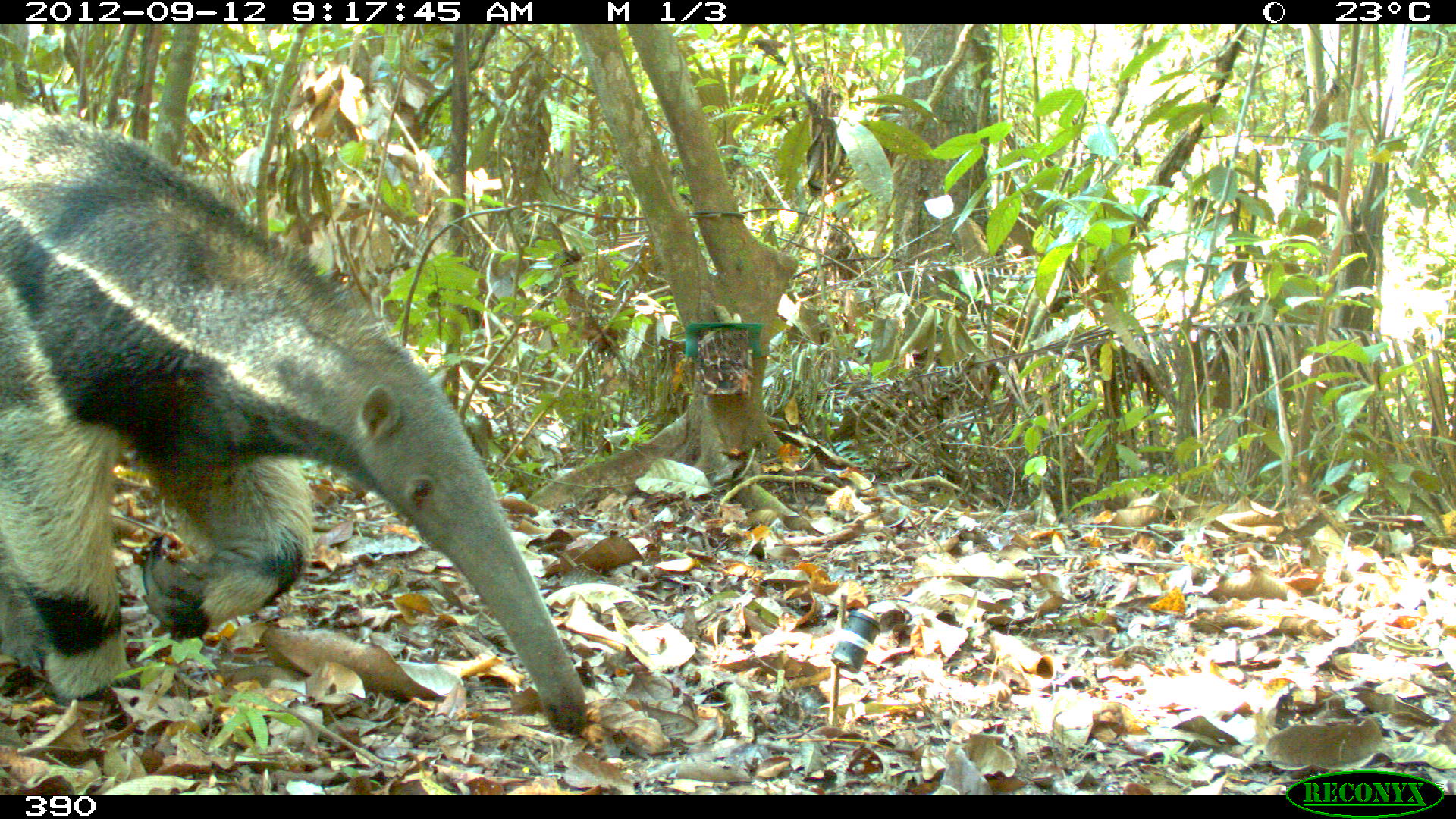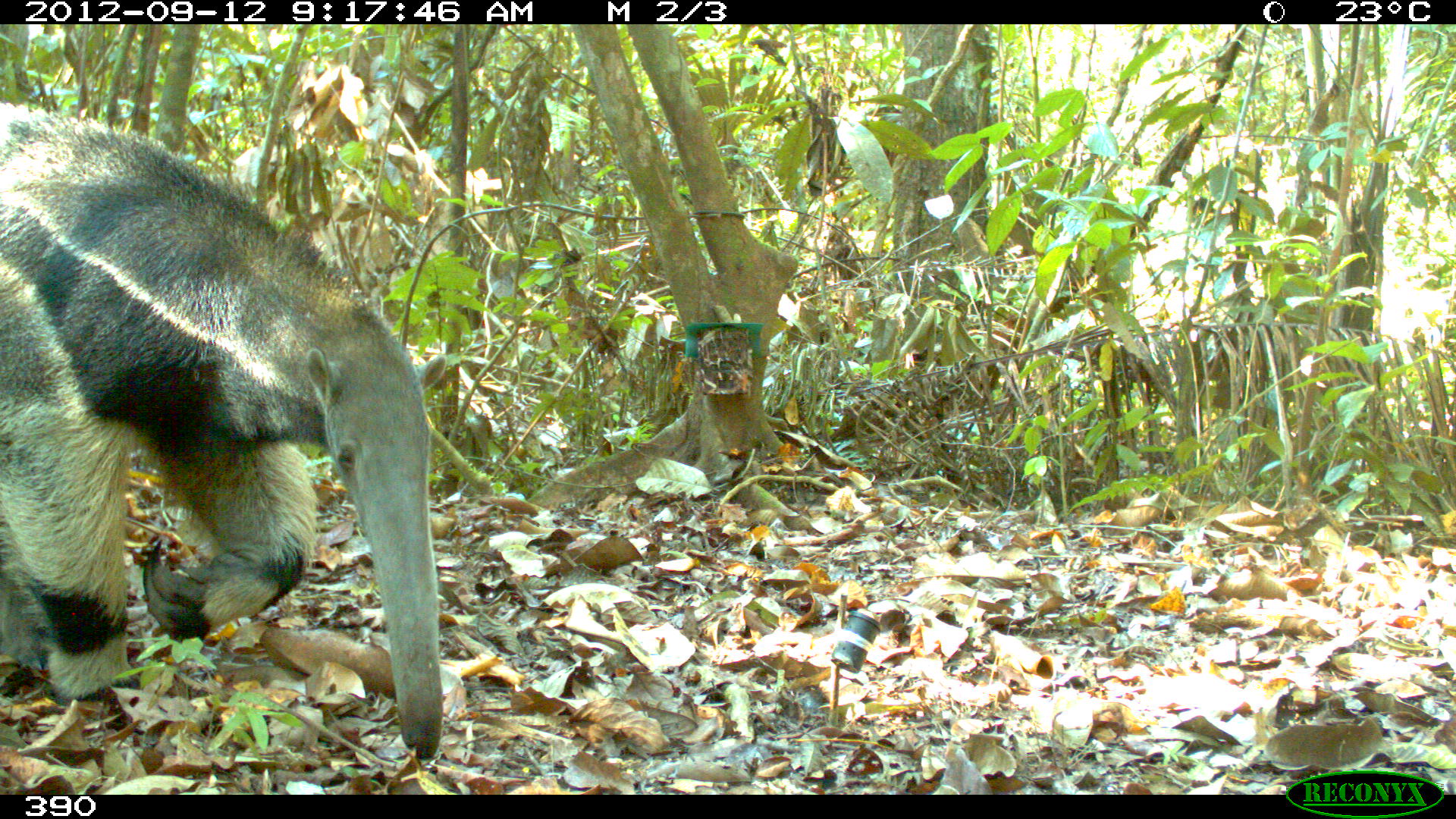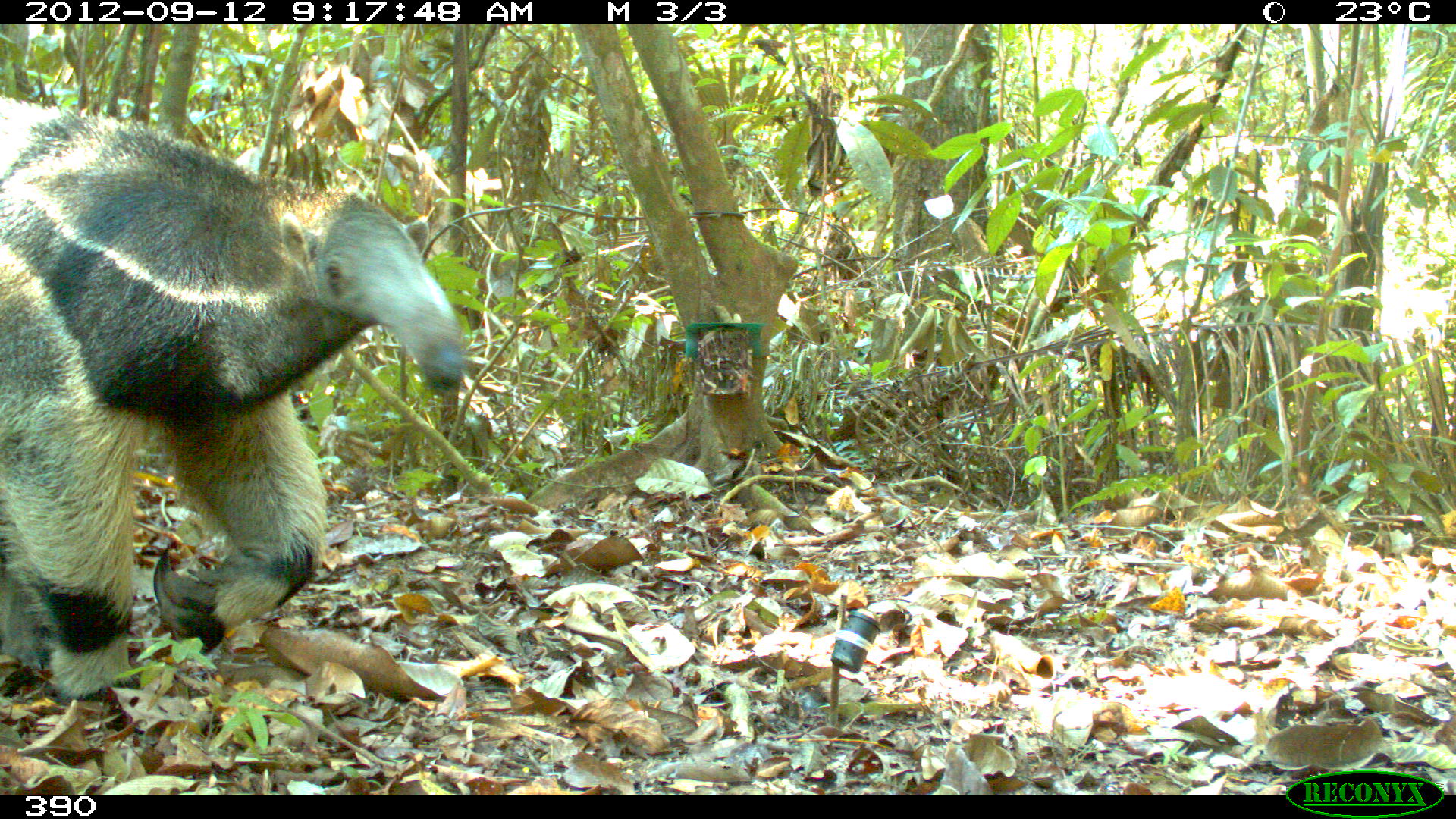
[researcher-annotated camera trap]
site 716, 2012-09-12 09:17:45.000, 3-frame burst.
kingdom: Animalia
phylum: Chordata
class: Mammalia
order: Pilosa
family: Myrmecophagidae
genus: Myrmecophaga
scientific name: Myrmecophaga tridactyla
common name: giant anteater